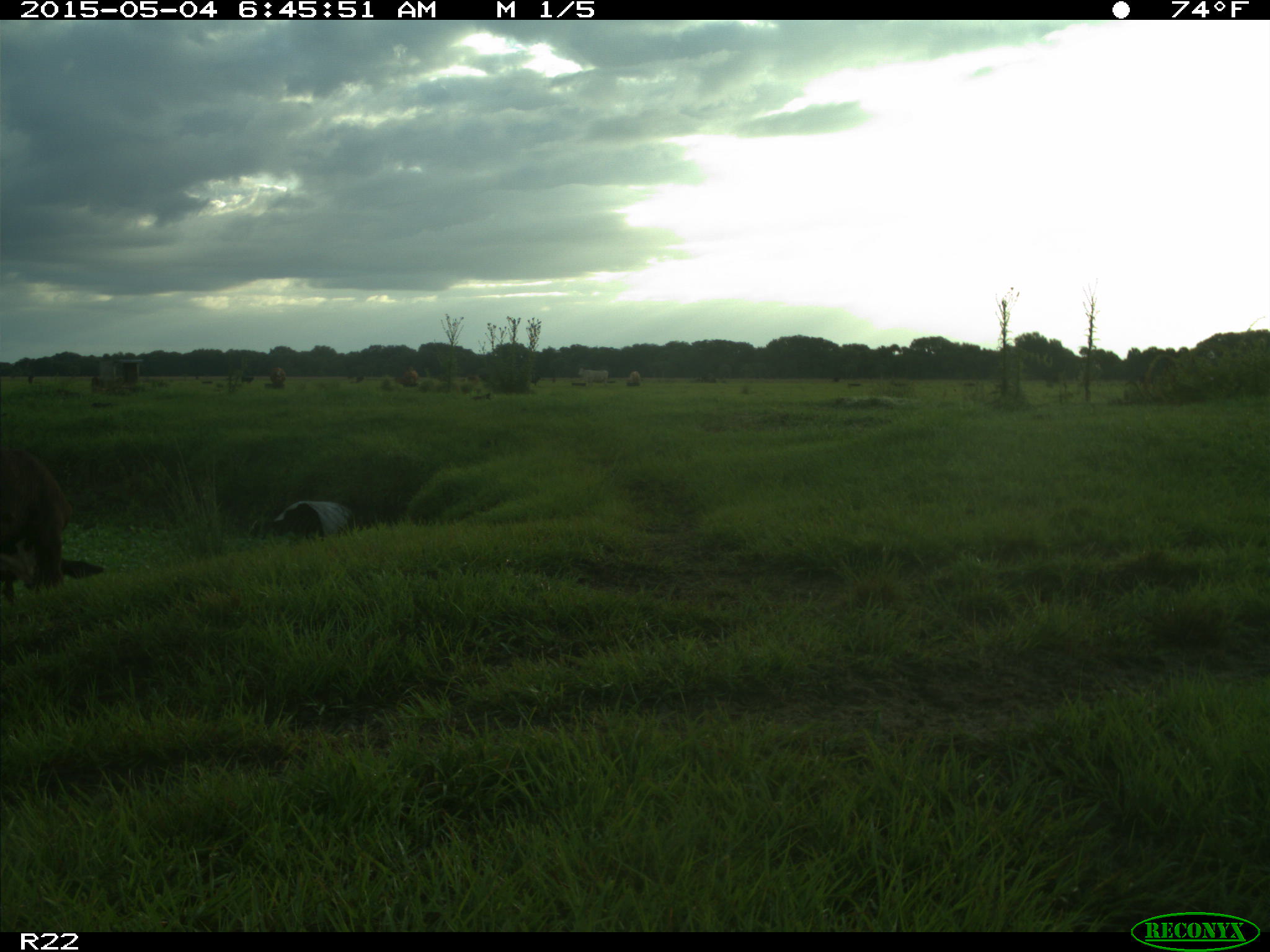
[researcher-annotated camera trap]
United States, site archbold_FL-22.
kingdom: Animalia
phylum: Chordata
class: Mammalia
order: Artiodactyla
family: Bovidae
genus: Bos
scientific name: Bos taurus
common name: domestic cow